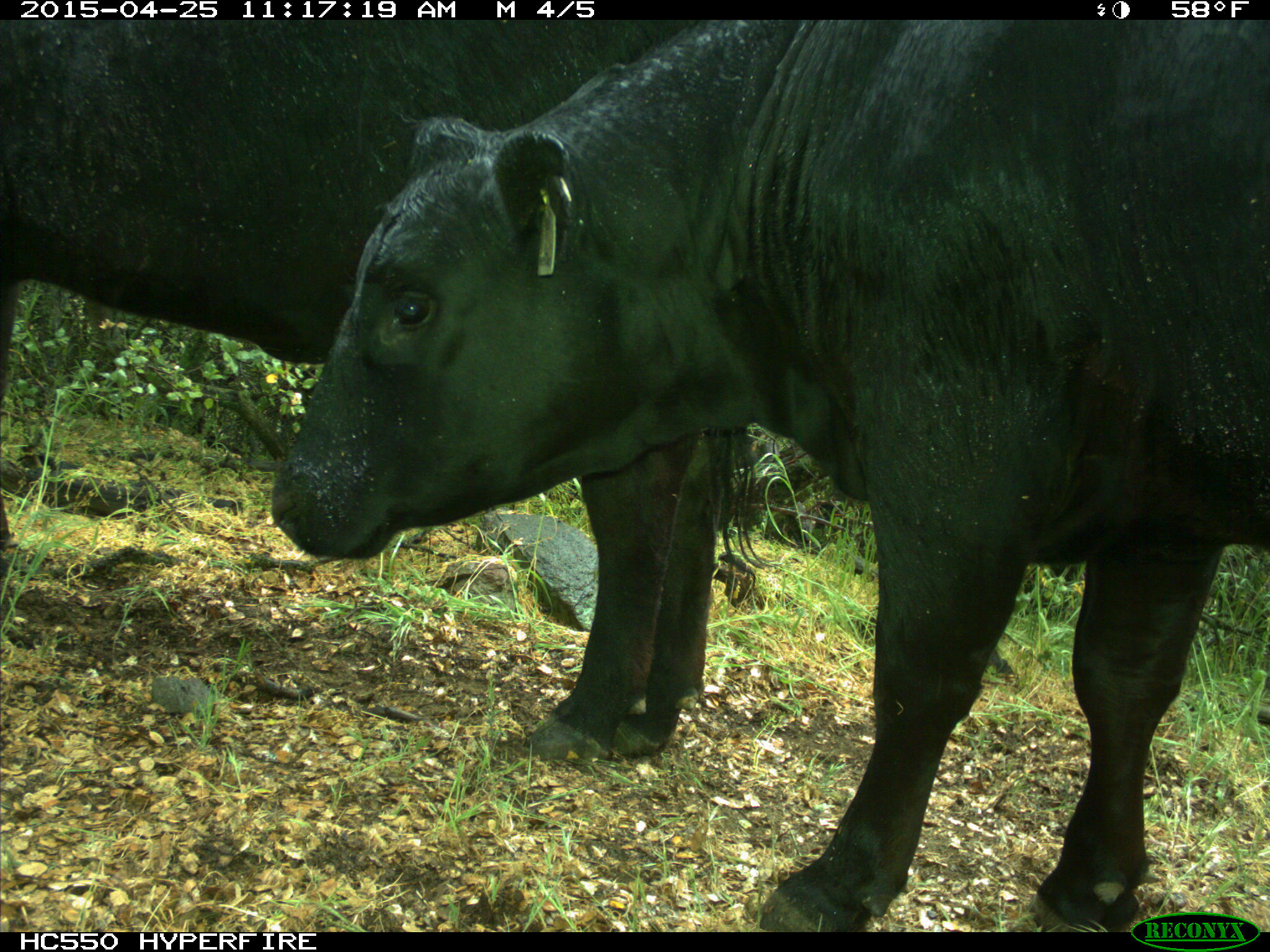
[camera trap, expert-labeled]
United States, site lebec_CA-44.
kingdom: Animalia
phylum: Chordata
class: Mammalia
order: Artiodactyla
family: Suidae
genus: Sus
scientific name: Sus scrofa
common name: wild boar